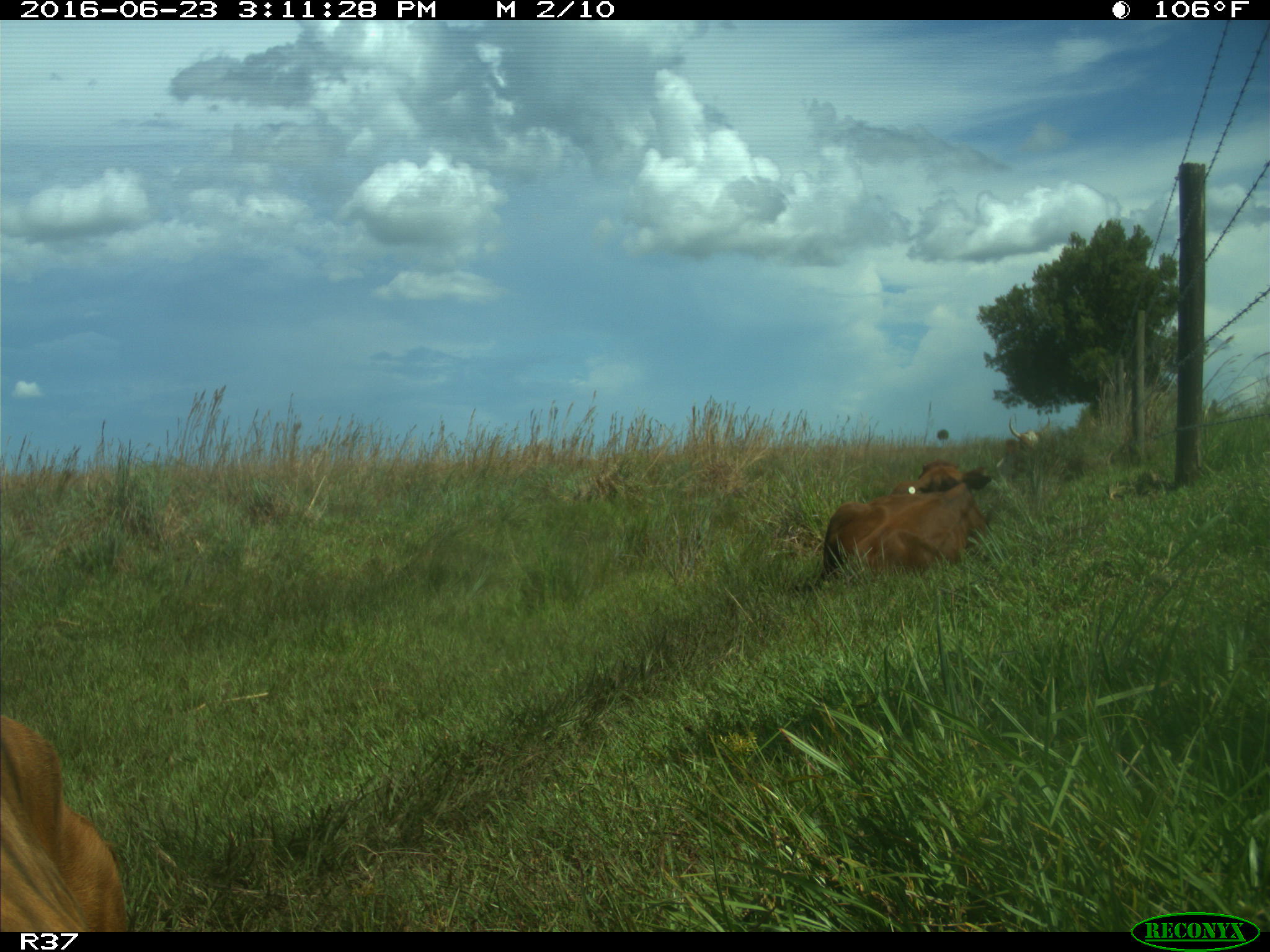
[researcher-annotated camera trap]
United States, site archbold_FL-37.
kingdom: Animalia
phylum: Chordata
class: Mammalia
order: Artiodactyla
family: Bovidae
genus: Bos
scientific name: Bos taurus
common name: domestic cow